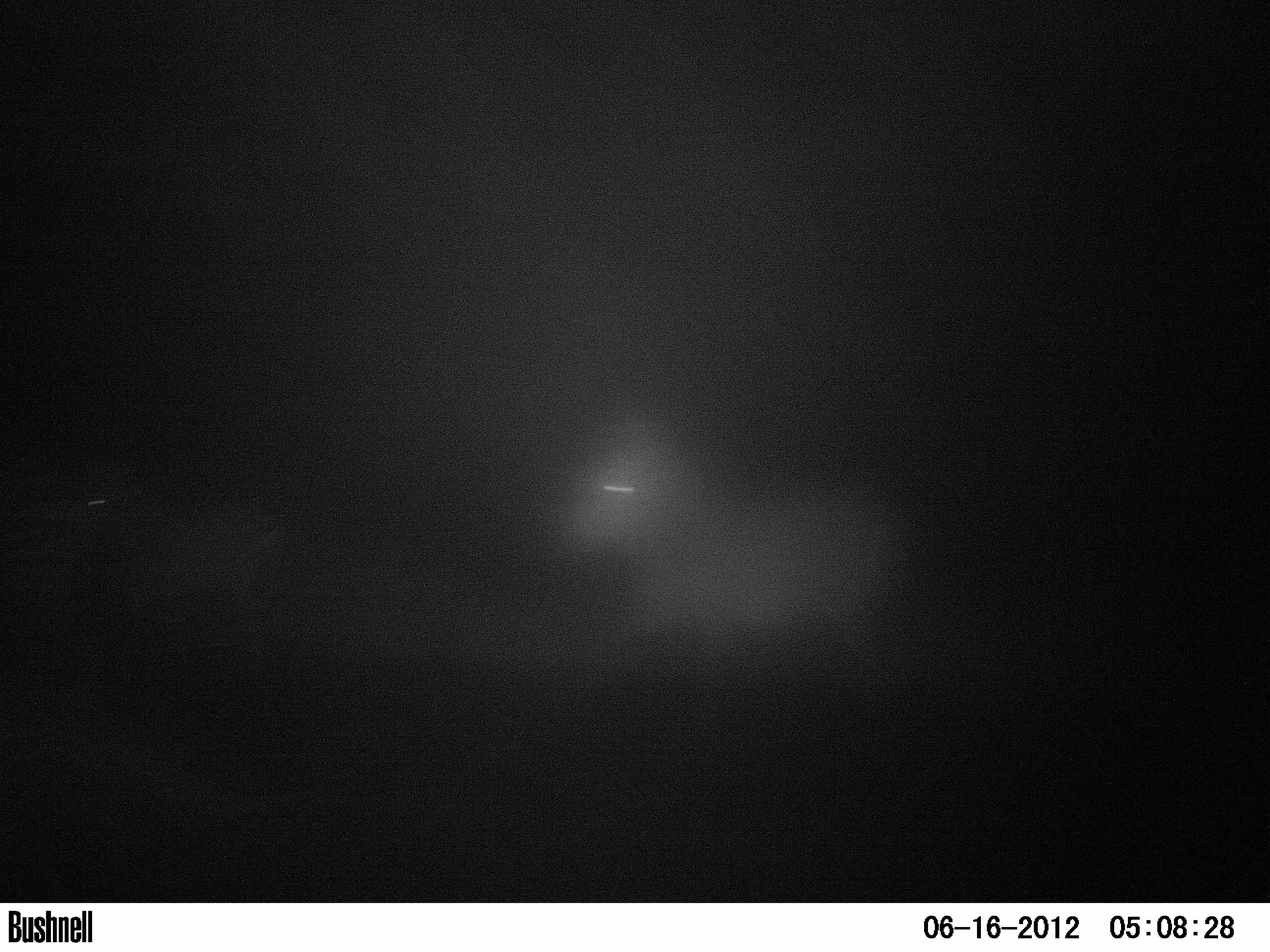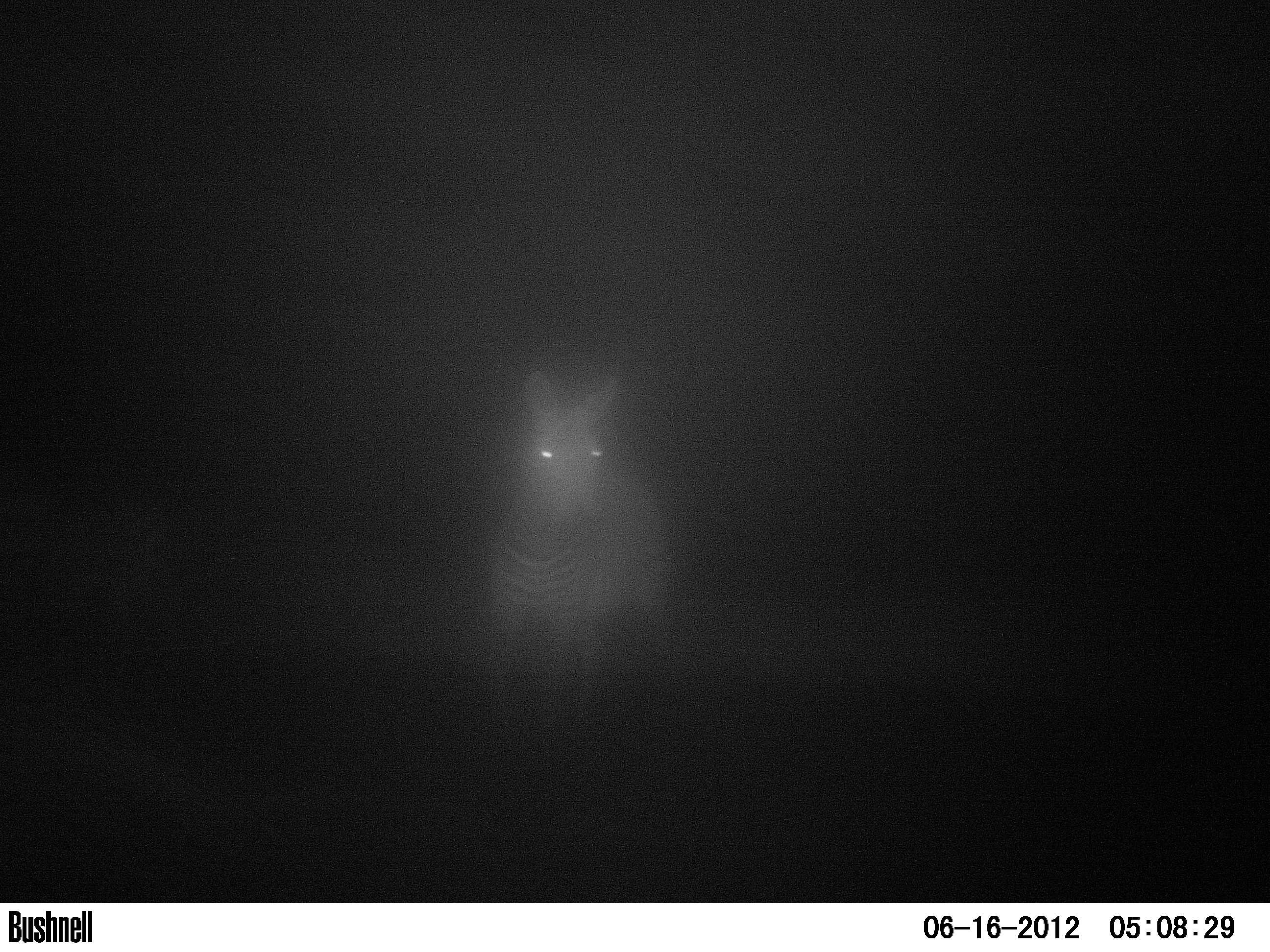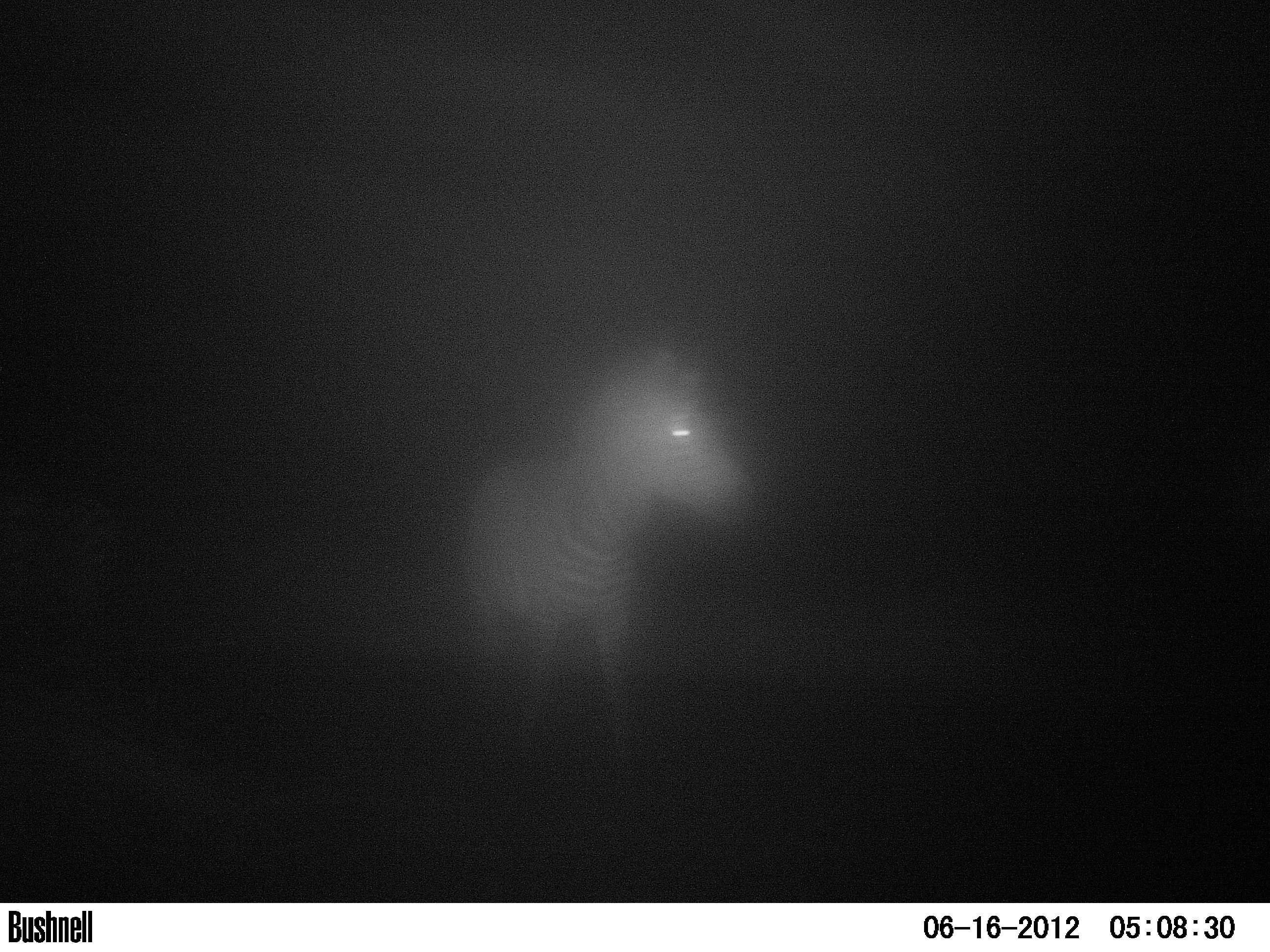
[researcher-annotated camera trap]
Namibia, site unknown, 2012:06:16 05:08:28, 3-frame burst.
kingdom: Animalia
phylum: Chordata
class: Mammalia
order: Perissodactyla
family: Equidae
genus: Equus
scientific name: Equus zebra hartmannae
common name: hartmann's mountain zebra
Equus zebra hartmannae (hartmann's mountain zebra).